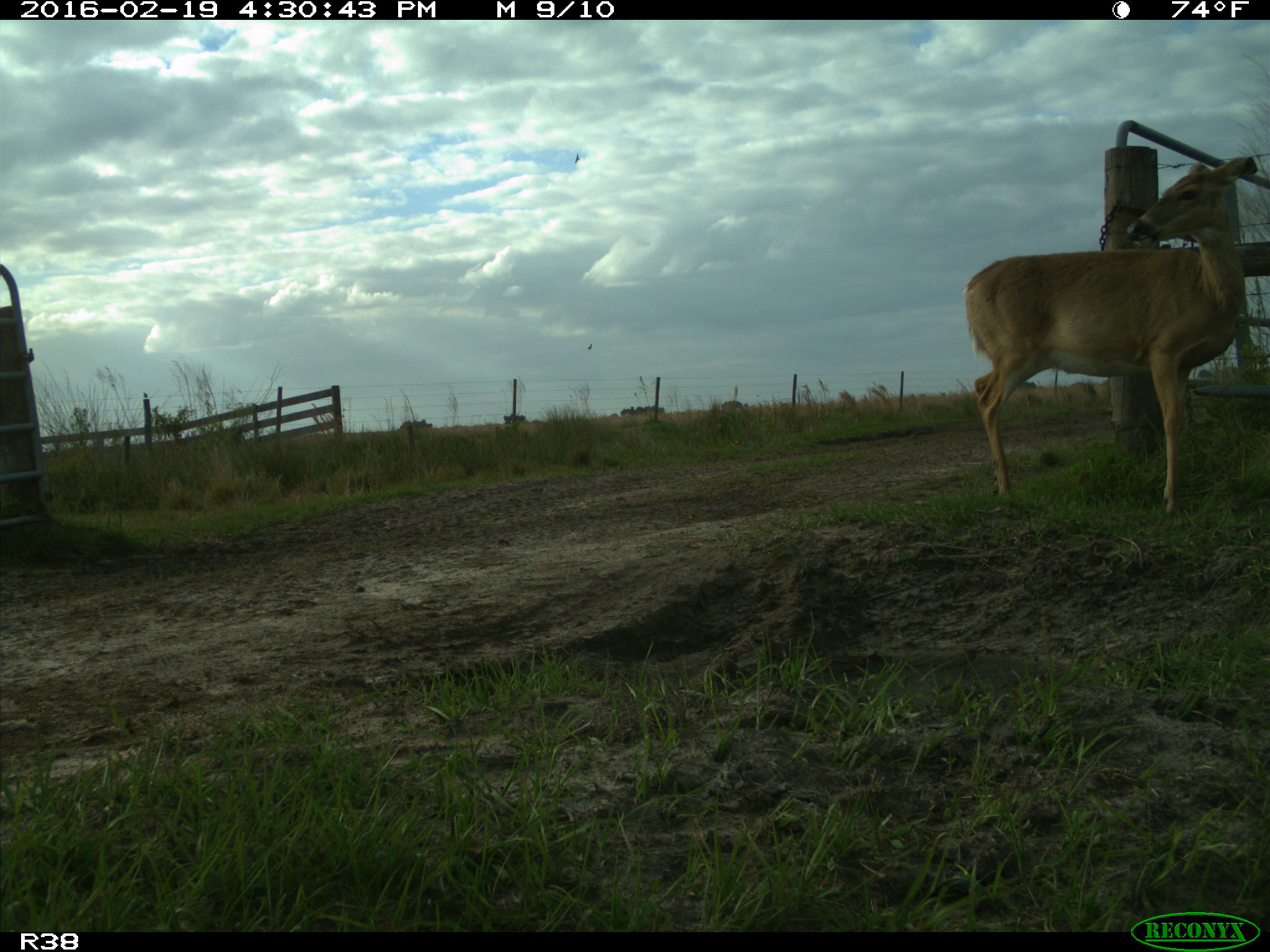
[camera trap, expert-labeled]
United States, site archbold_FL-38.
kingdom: Animalia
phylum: Chordata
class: Mammalia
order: Artiodactyla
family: Cervidae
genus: Odocoileus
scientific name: Odocoileus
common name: deer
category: unidentified deer